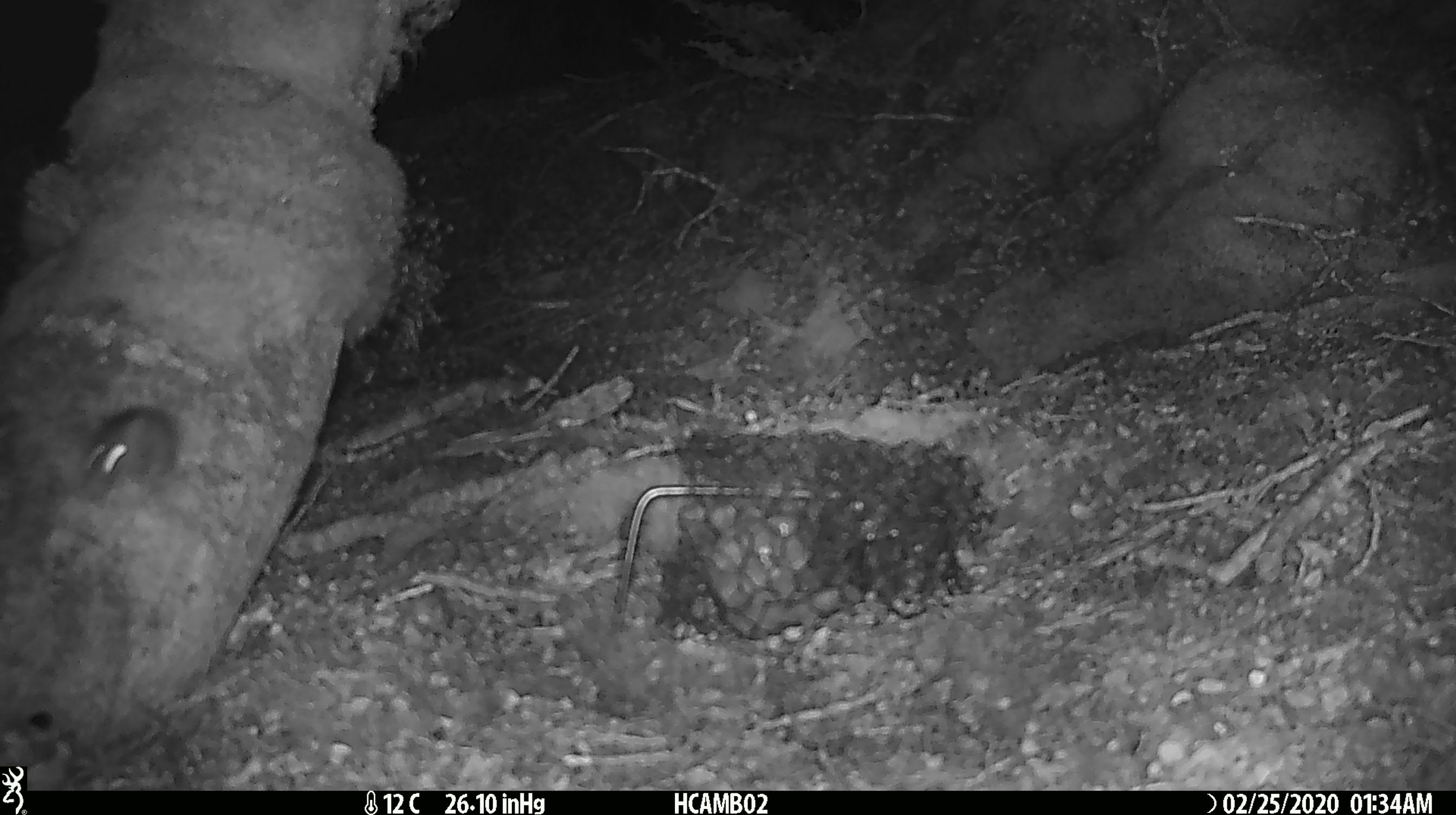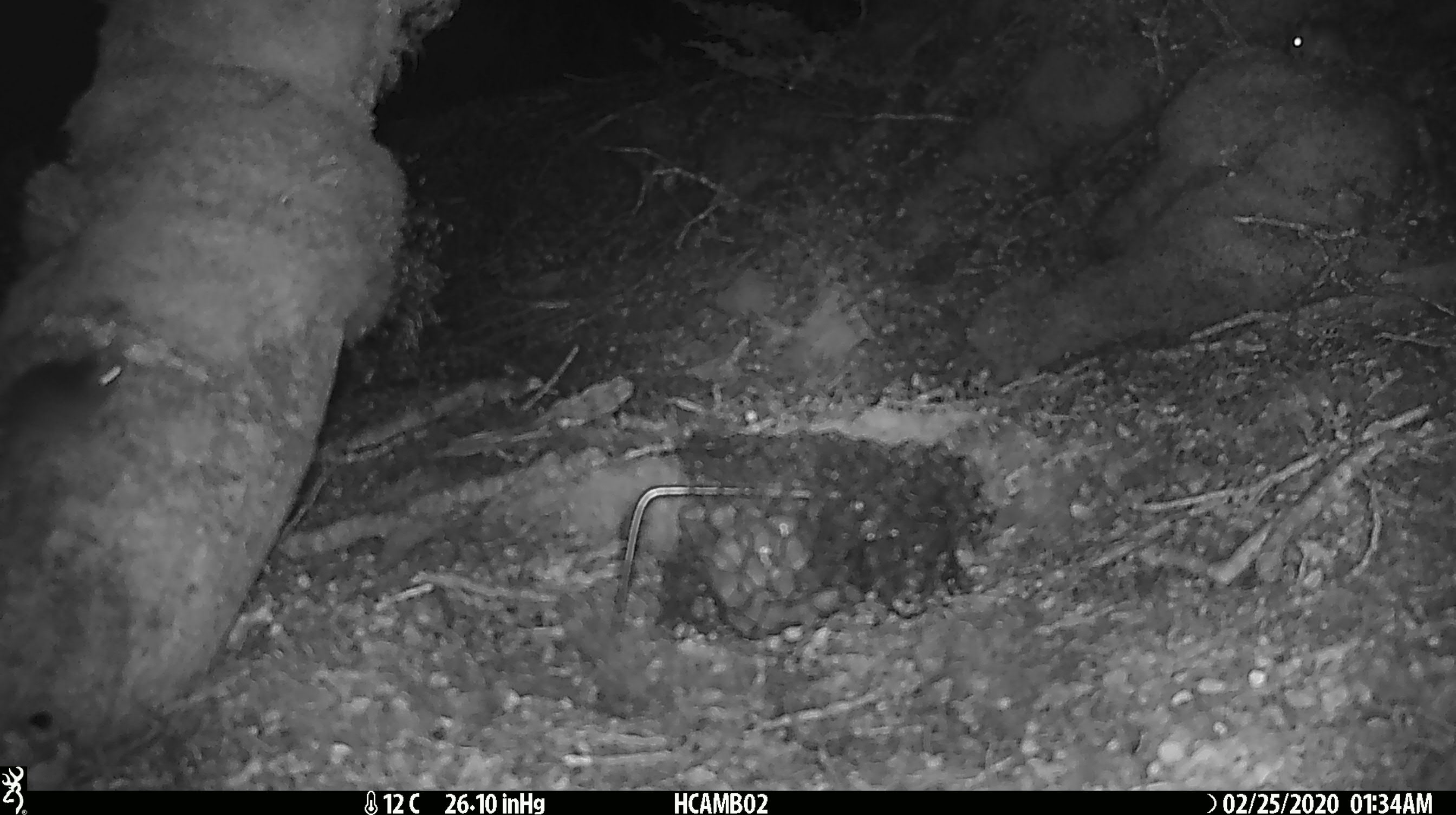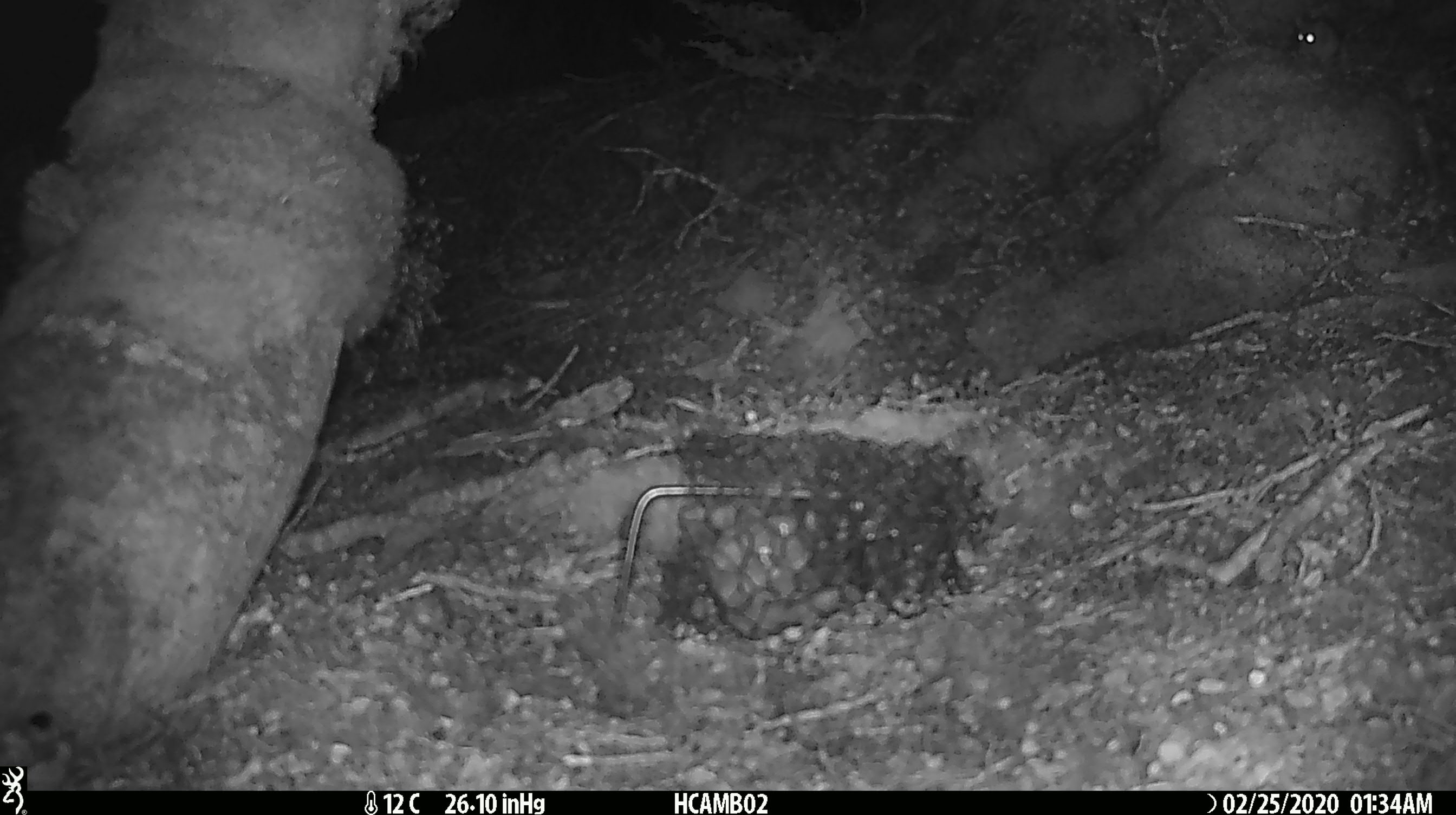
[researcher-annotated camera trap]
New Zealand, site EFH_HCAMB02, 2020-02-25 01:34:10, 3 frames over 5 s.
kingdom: Animalia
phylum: Chordata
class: Mammalia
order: Rodentia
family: Muridae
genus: Mus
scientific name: Mus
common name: mouse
Mouse (Mus).